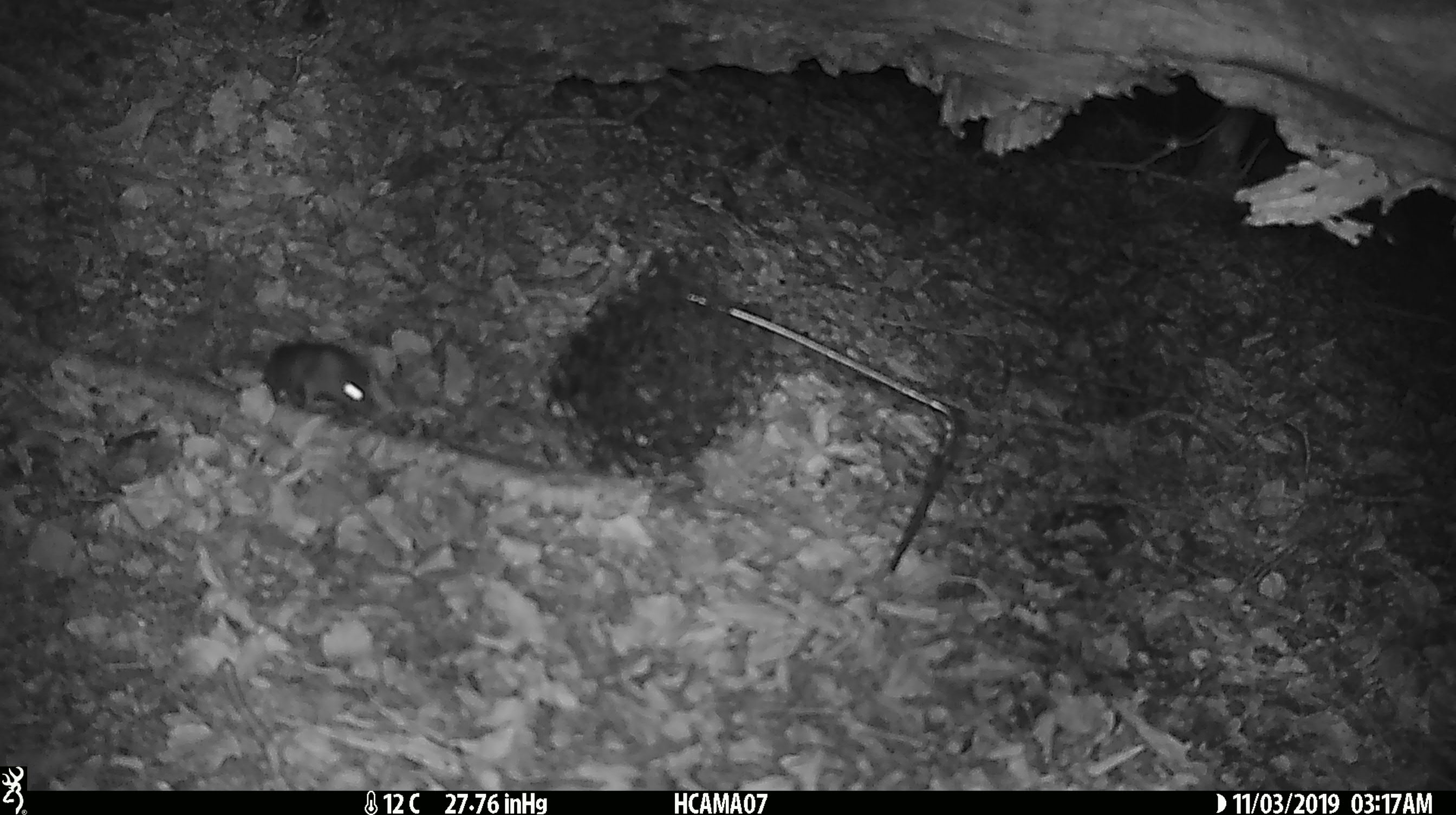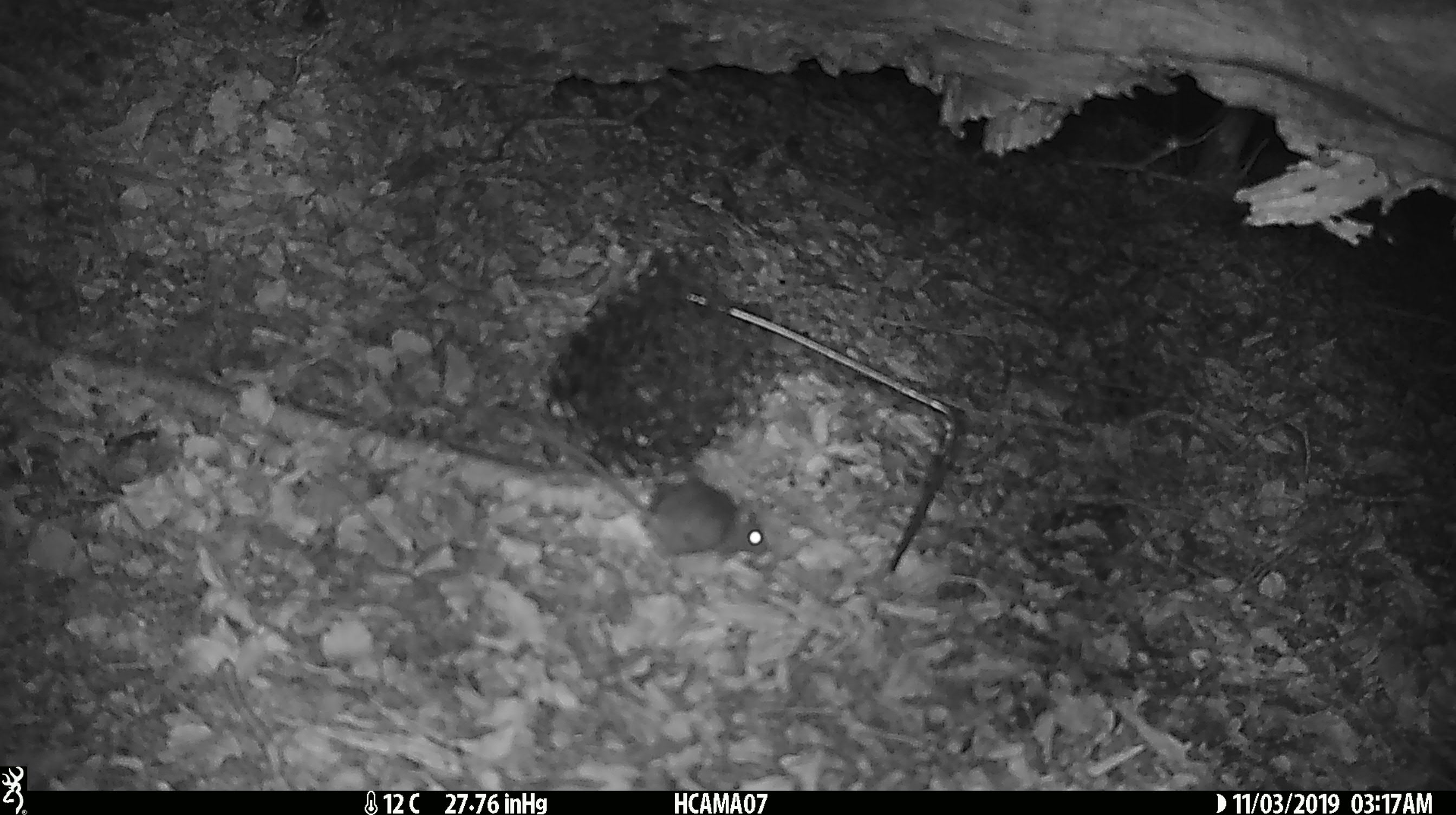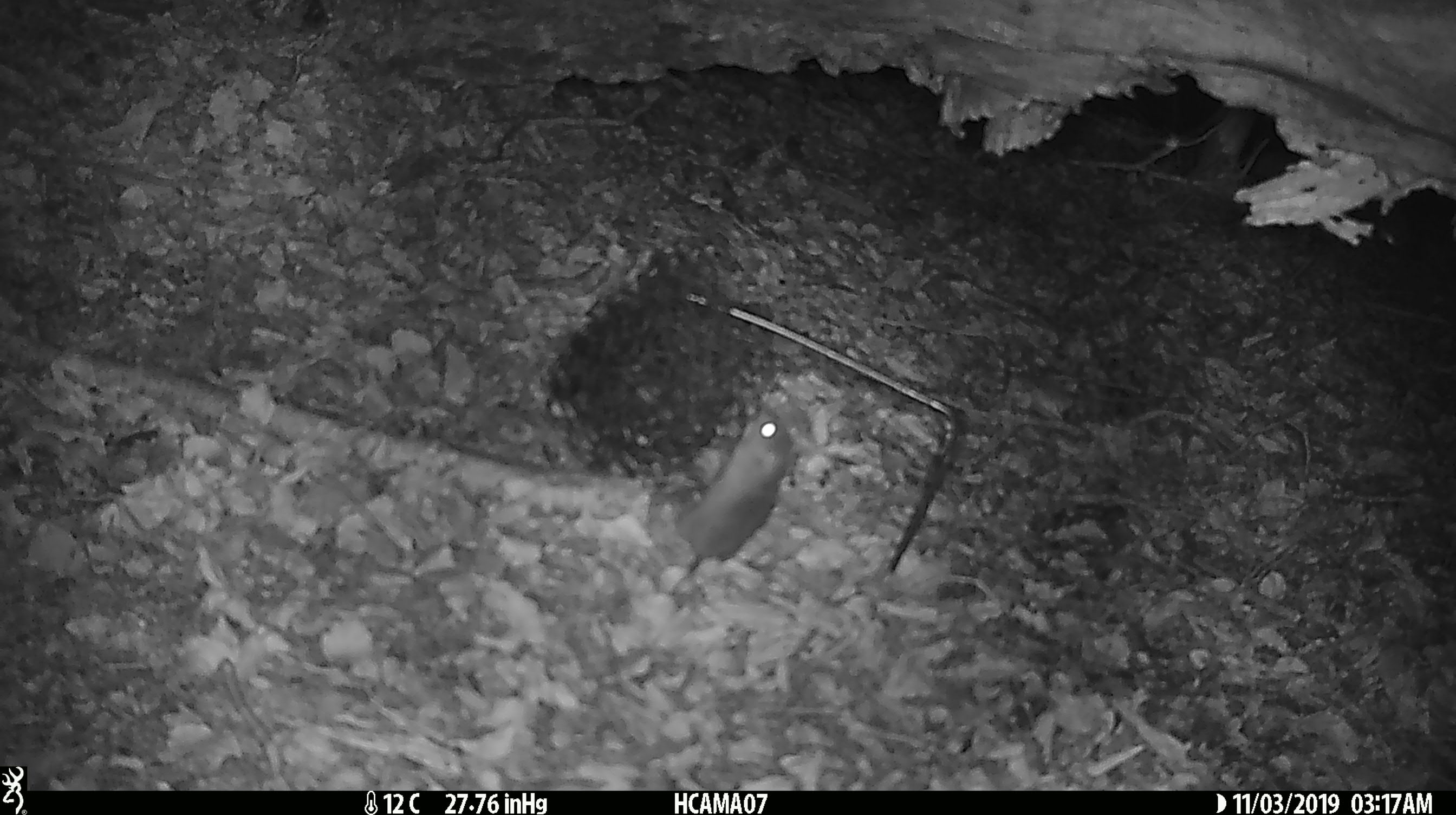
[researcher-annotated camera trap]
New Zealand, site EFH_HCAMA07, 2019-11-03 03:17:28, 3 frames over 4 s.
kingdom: Animalia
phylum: Chordata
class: Mammalia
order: Rodentia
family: Muridae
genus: Mus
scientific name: Mus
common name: mouse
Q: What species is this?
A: Mouse (Mus).